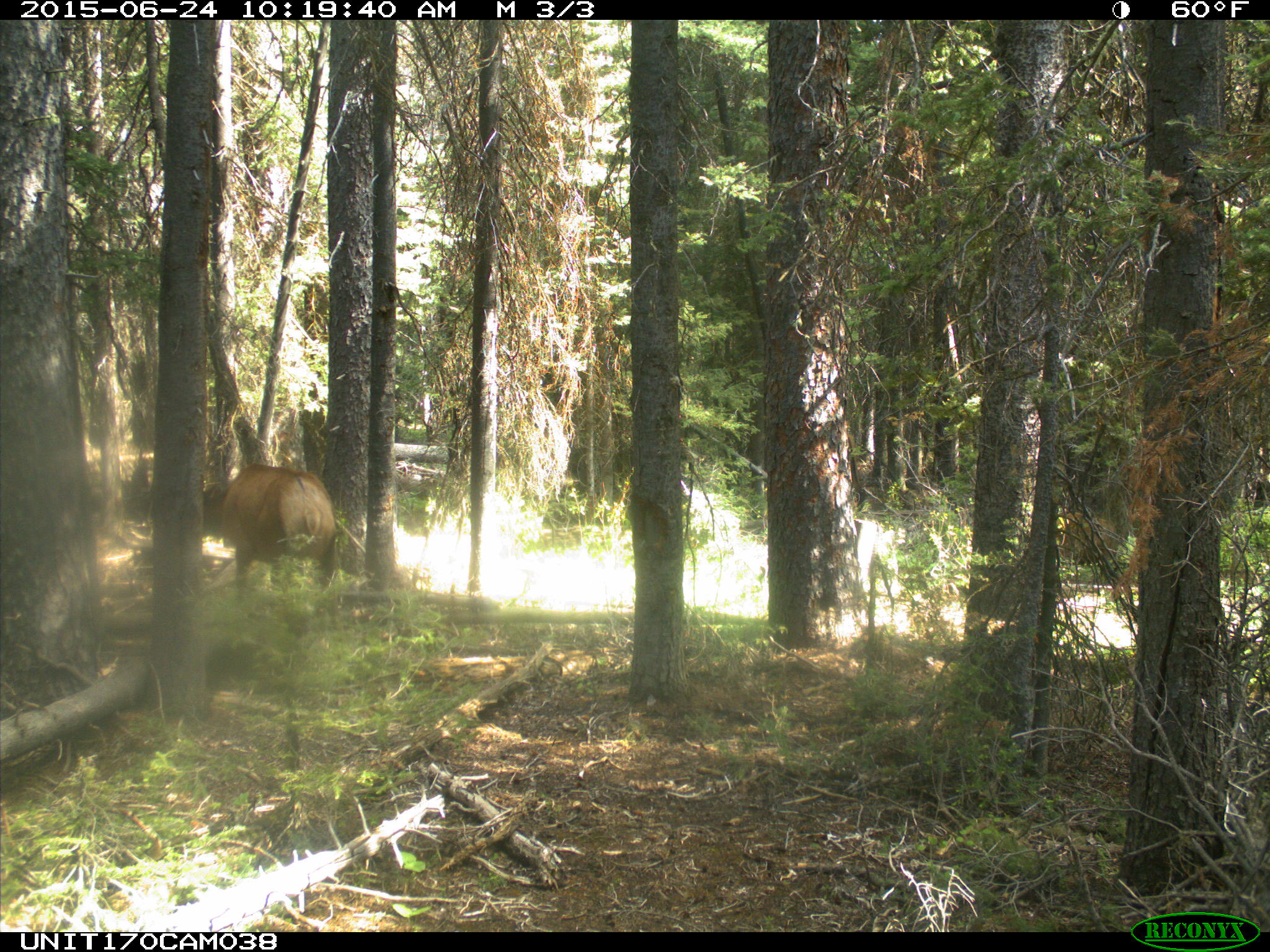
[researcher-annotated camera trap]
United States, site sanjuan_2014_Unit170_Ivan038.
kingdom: Animalia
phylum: Chordata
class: Mammalia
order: Artiodactyla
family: Cervidae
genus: Cervus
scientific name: Cervus elaphus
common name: red deer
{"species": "Cervus elaphus (red deer)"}